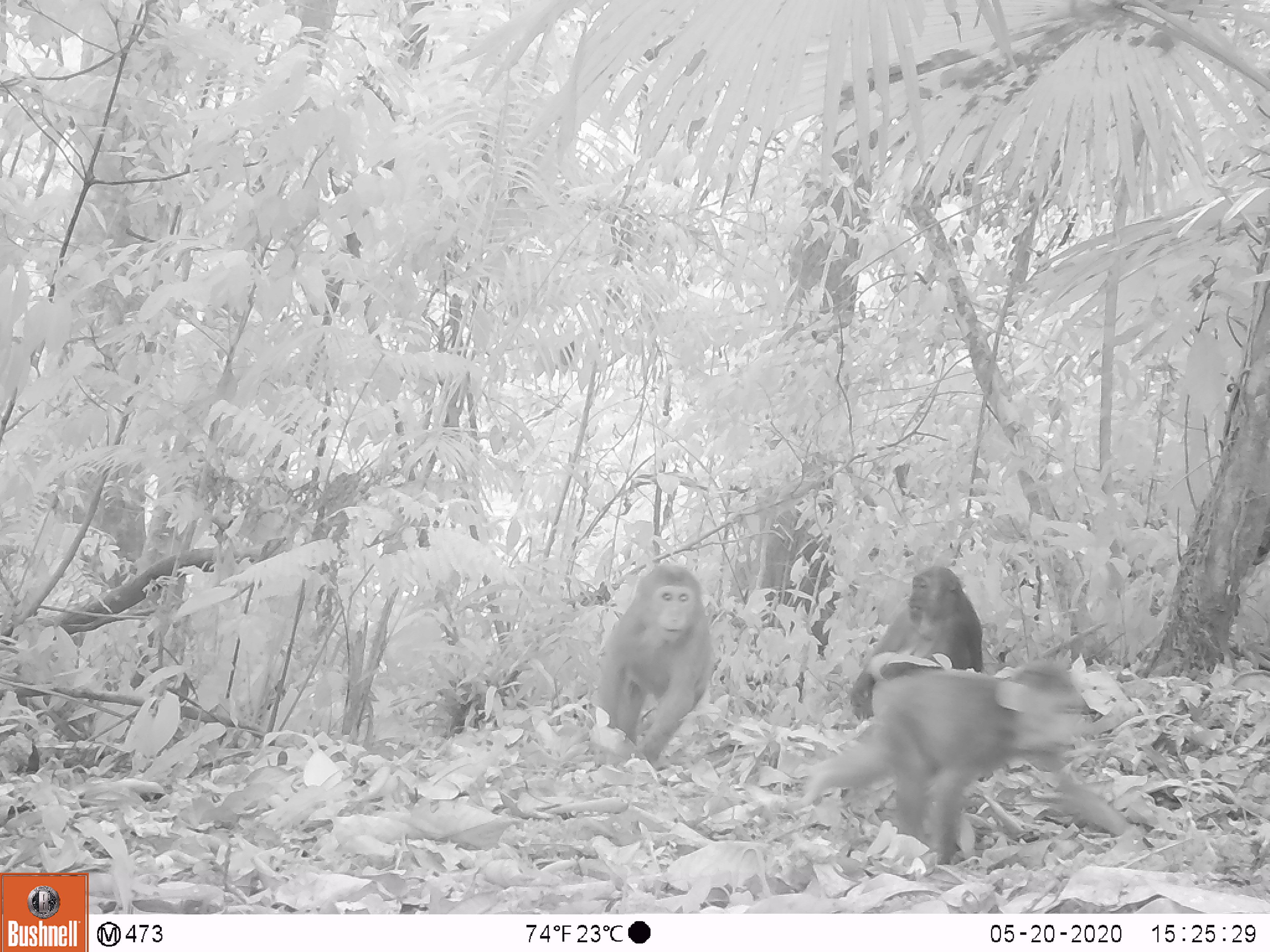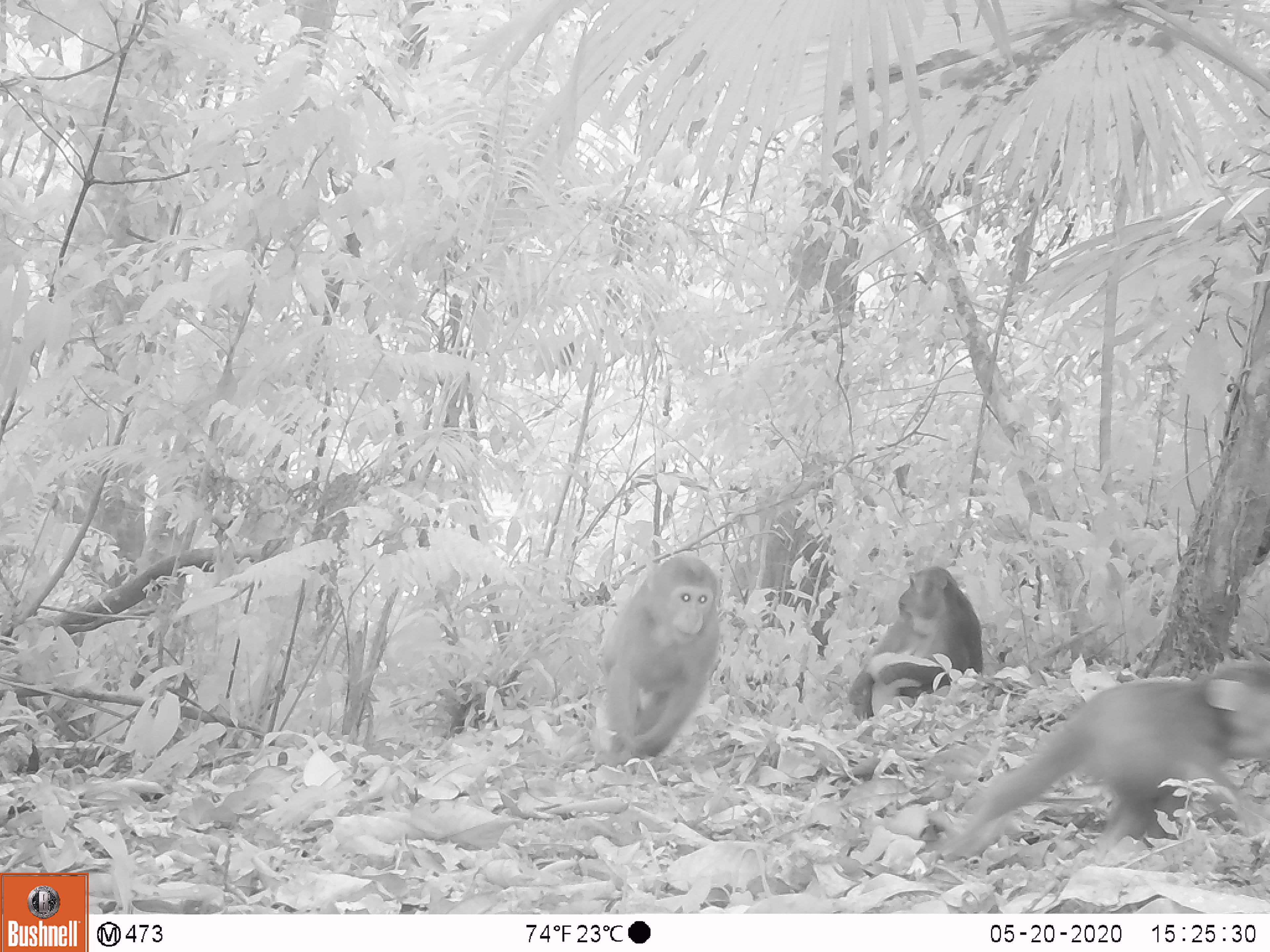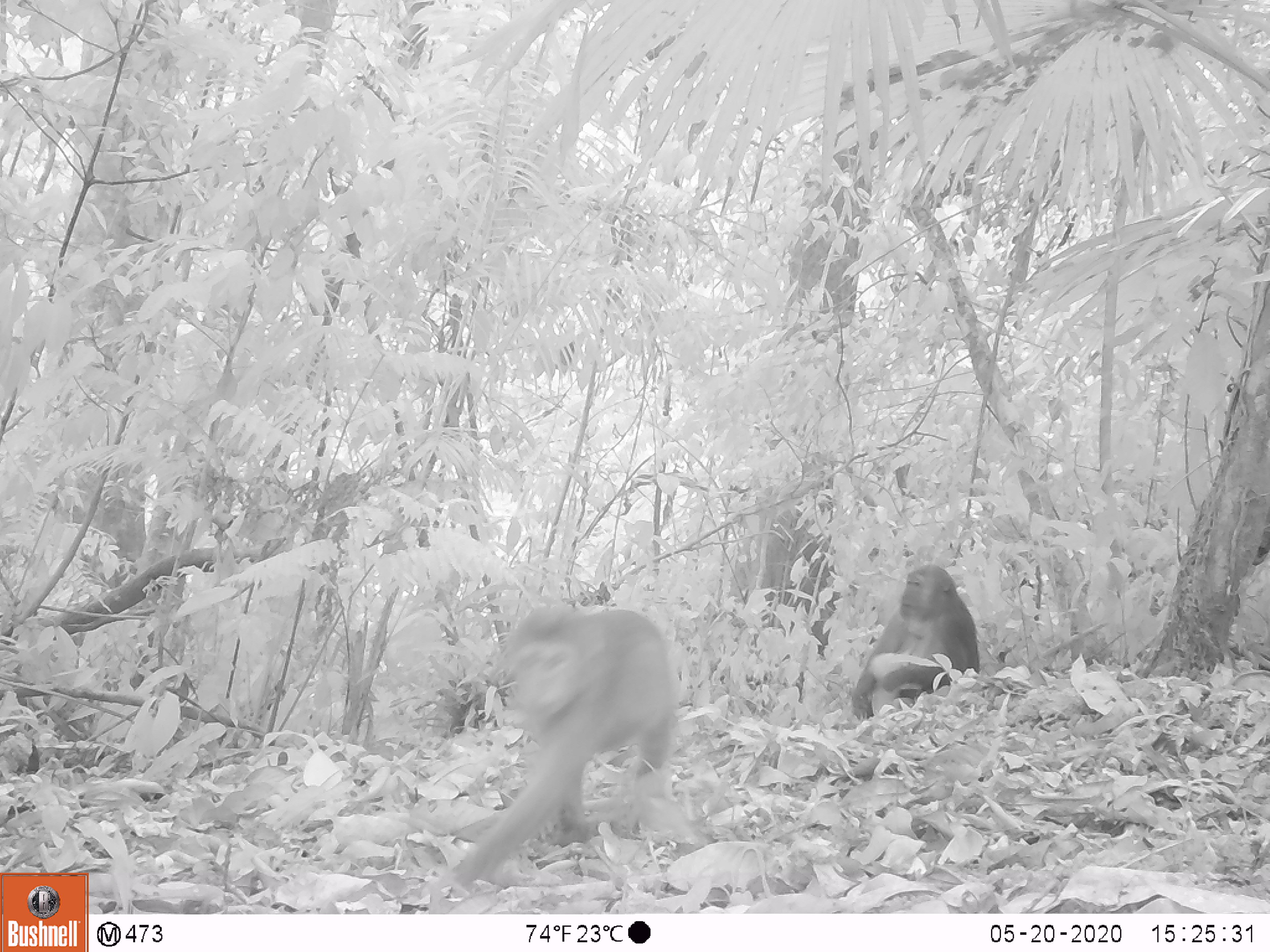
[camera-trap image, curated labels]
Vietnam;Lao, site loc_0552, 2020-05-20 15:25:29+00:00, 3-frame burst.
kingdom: Animalia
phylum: Chordata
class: Mammalia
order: Primates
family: Cercopithecidae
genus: Macaca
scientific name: Macaca arctoides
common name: stump-tailed macaque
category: stump tailed macaque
Stump tailed macaque (stump-tailed macaque) (Macaca arctoides). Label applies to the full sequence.